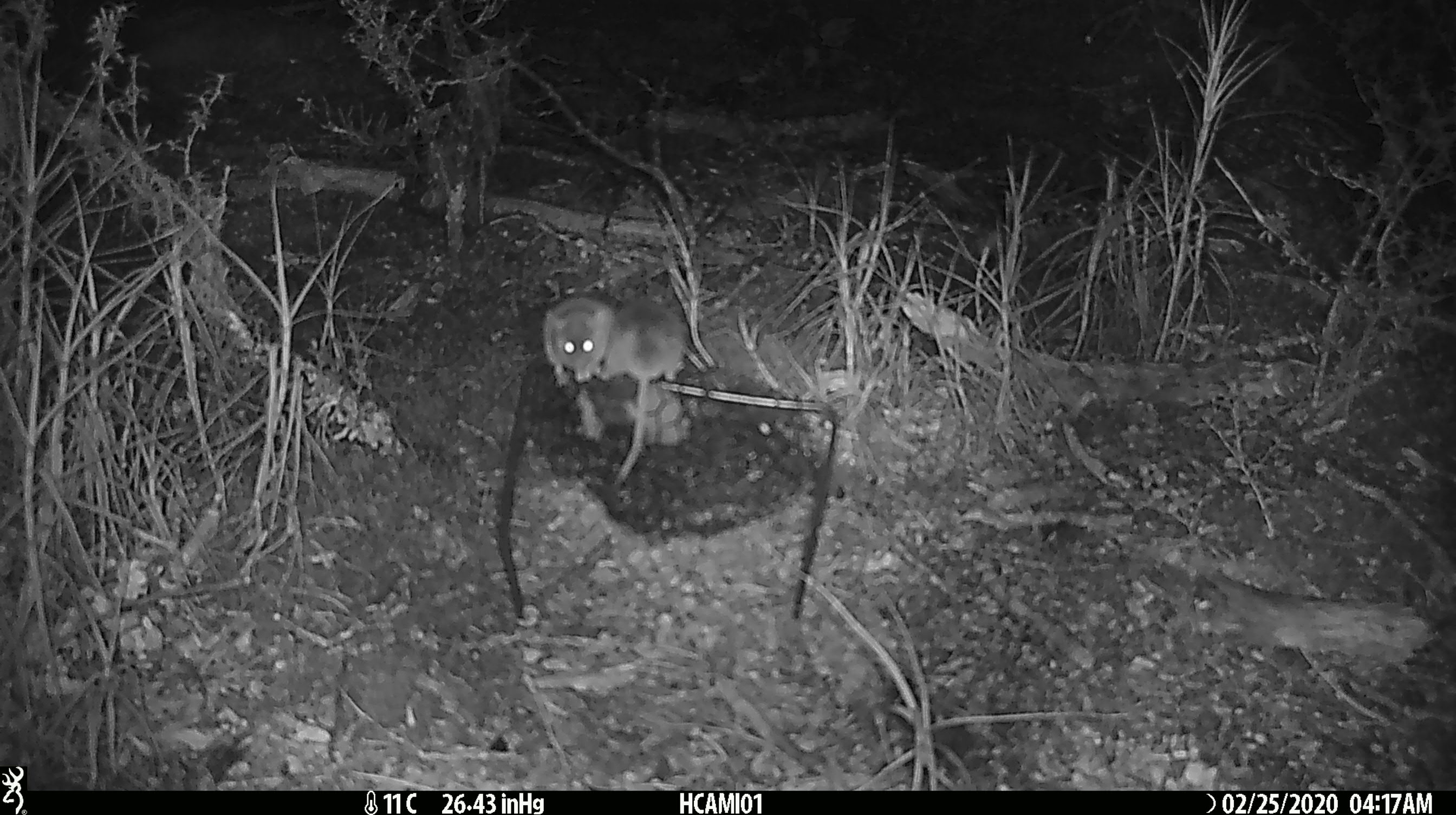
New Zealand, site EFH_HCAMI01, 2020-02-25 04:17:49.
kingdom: Animalia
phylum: Chordata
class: Mammalia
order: Rodentia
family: Muridae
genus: Mus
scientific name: Mus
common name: mouse